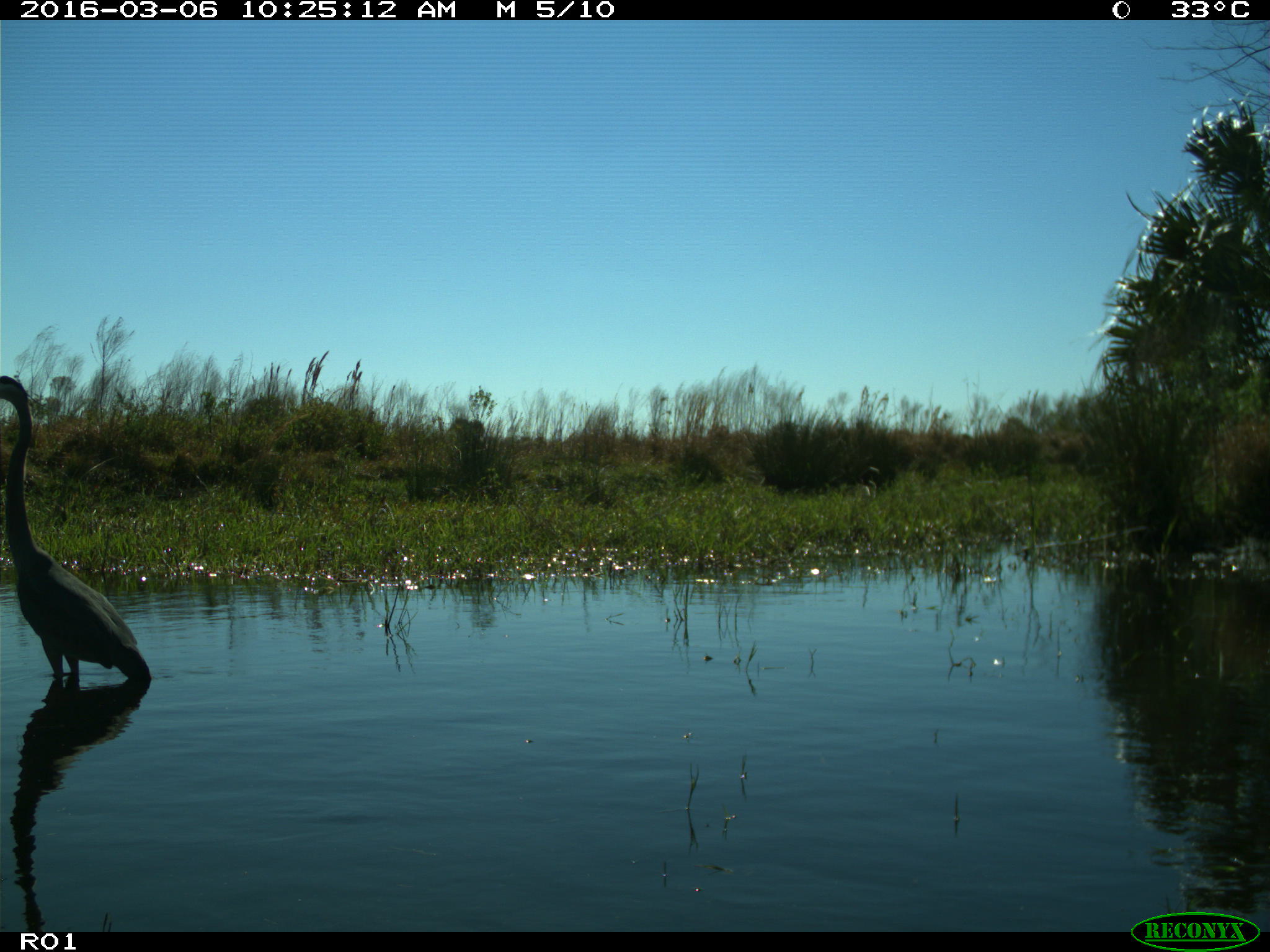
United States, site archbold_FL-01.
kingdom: Animalia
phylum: Chordata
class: Aves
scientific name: Aves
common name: birds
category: unidentified bird